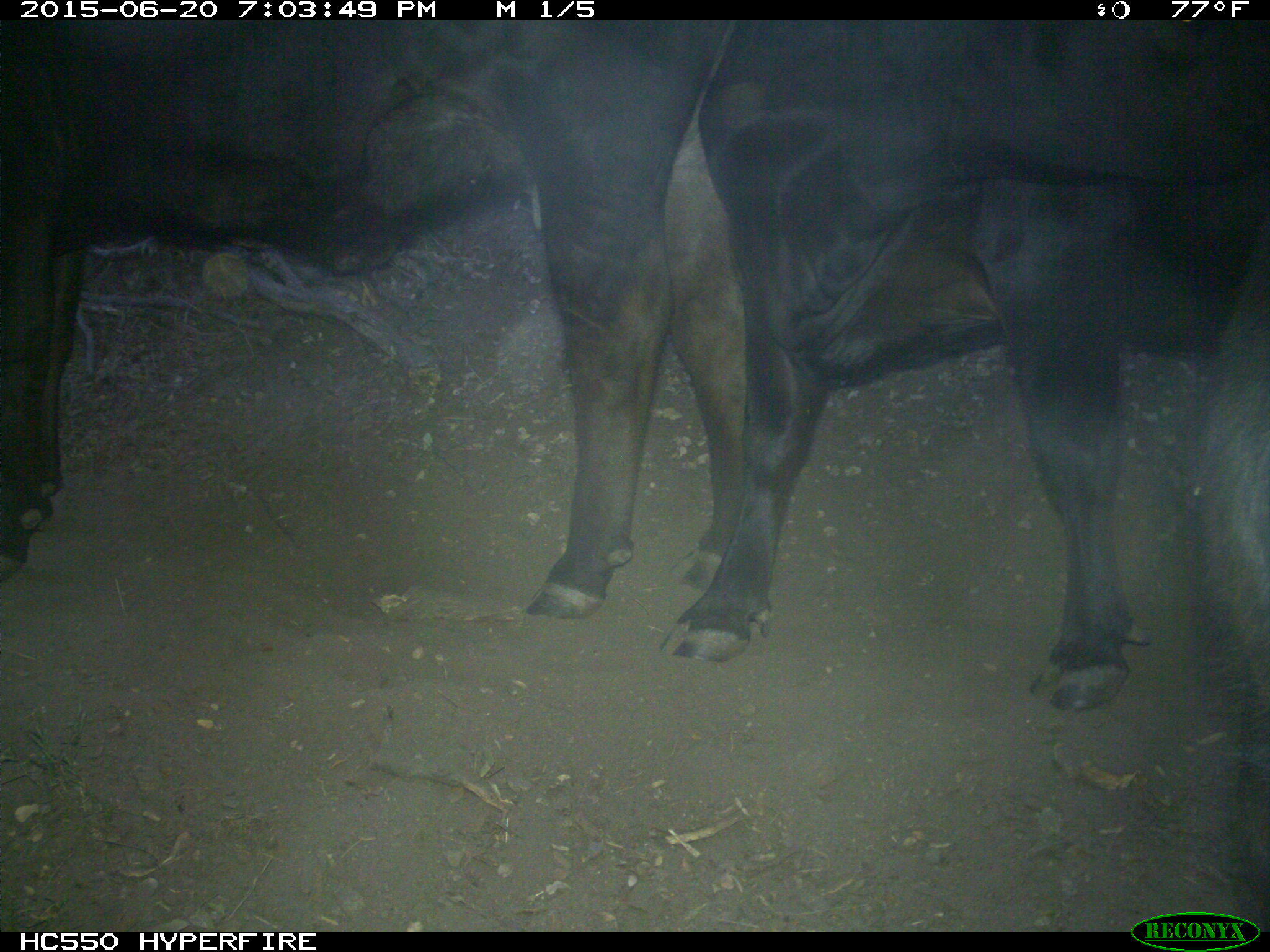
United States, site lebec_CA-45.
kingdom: Animalia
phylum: Chordata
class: Mammalia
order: Artiodactyla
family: Bovidae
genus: Bos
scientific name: Bos taurus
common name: domestic cow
Bos taurus (domestic cow).